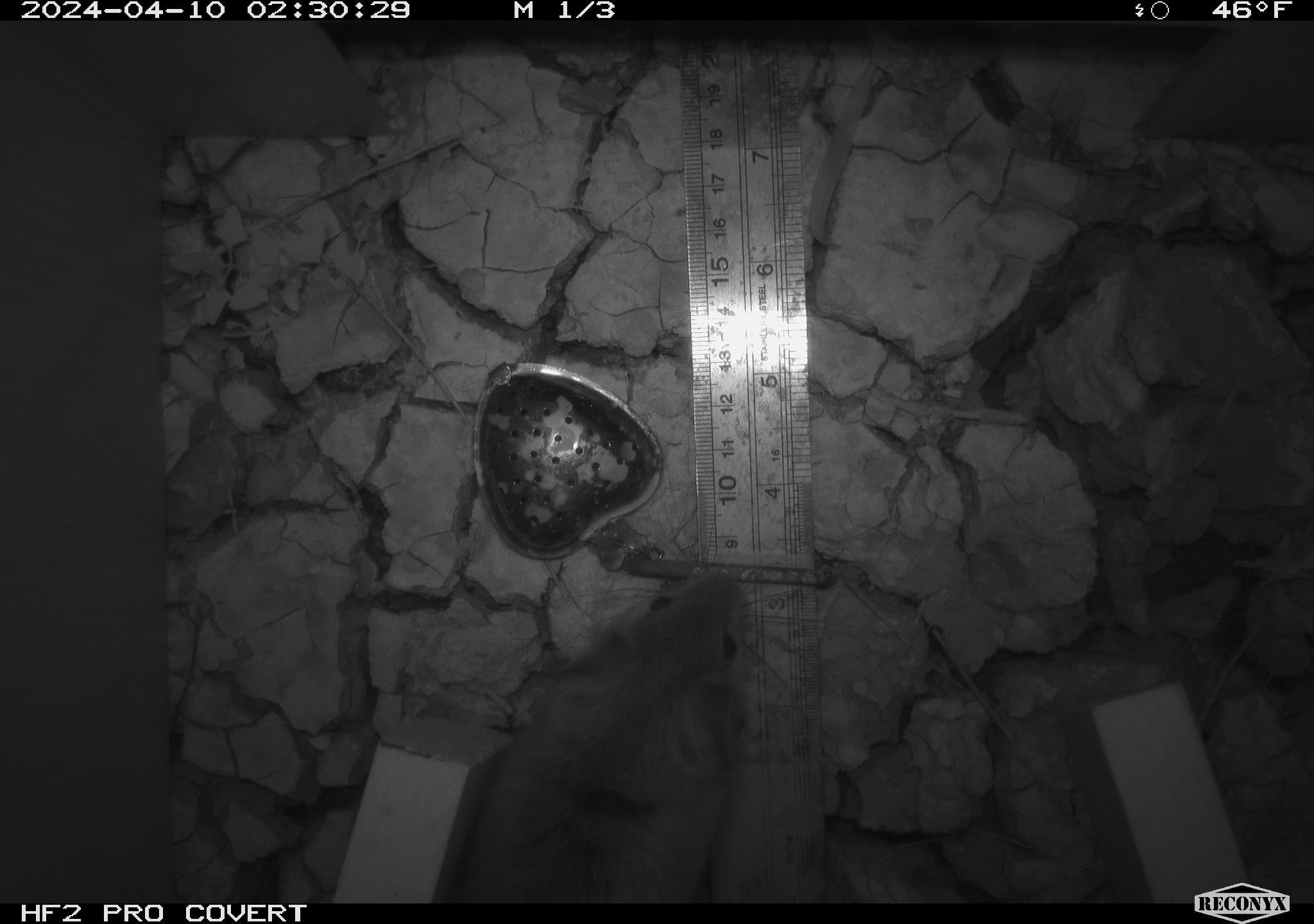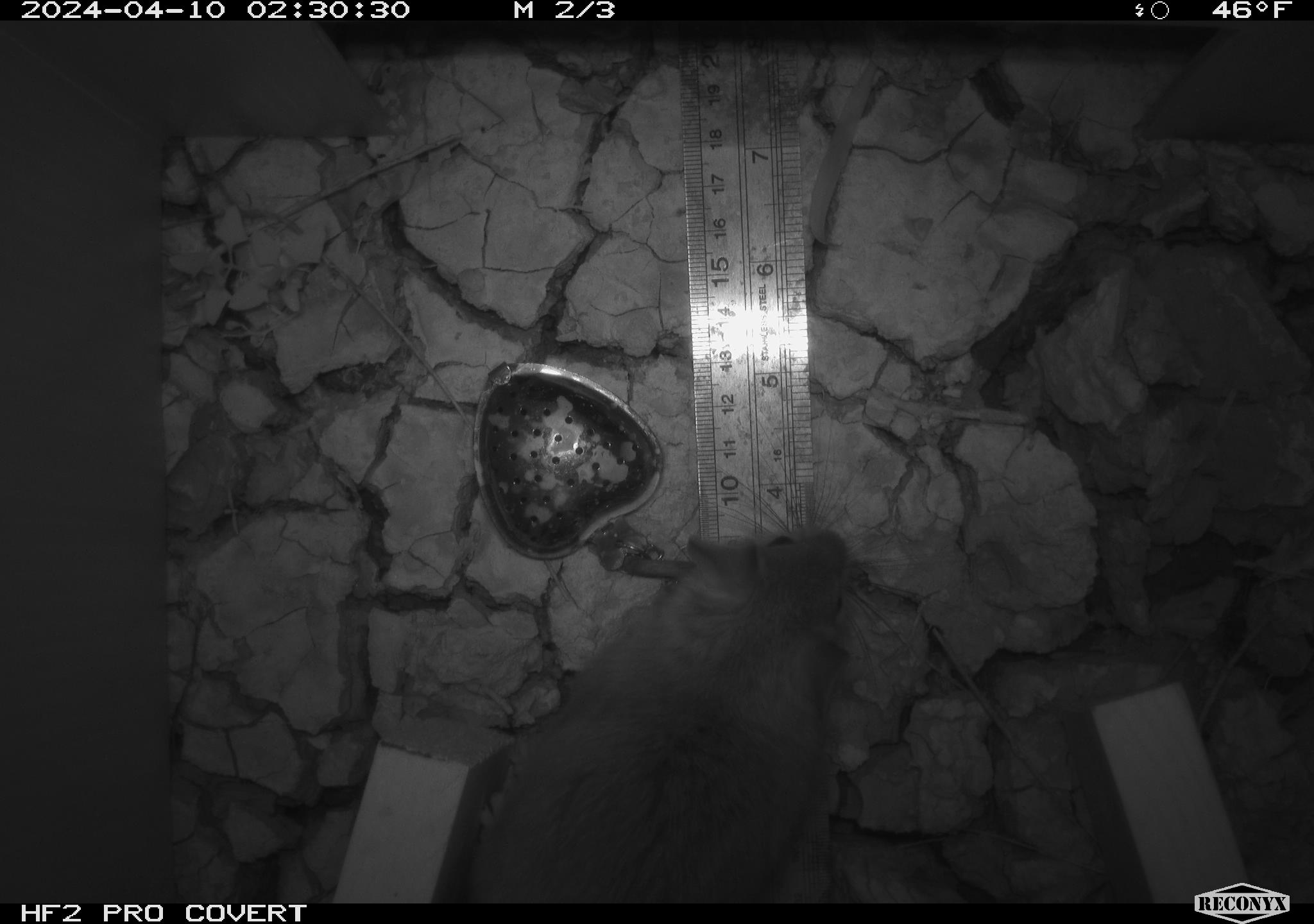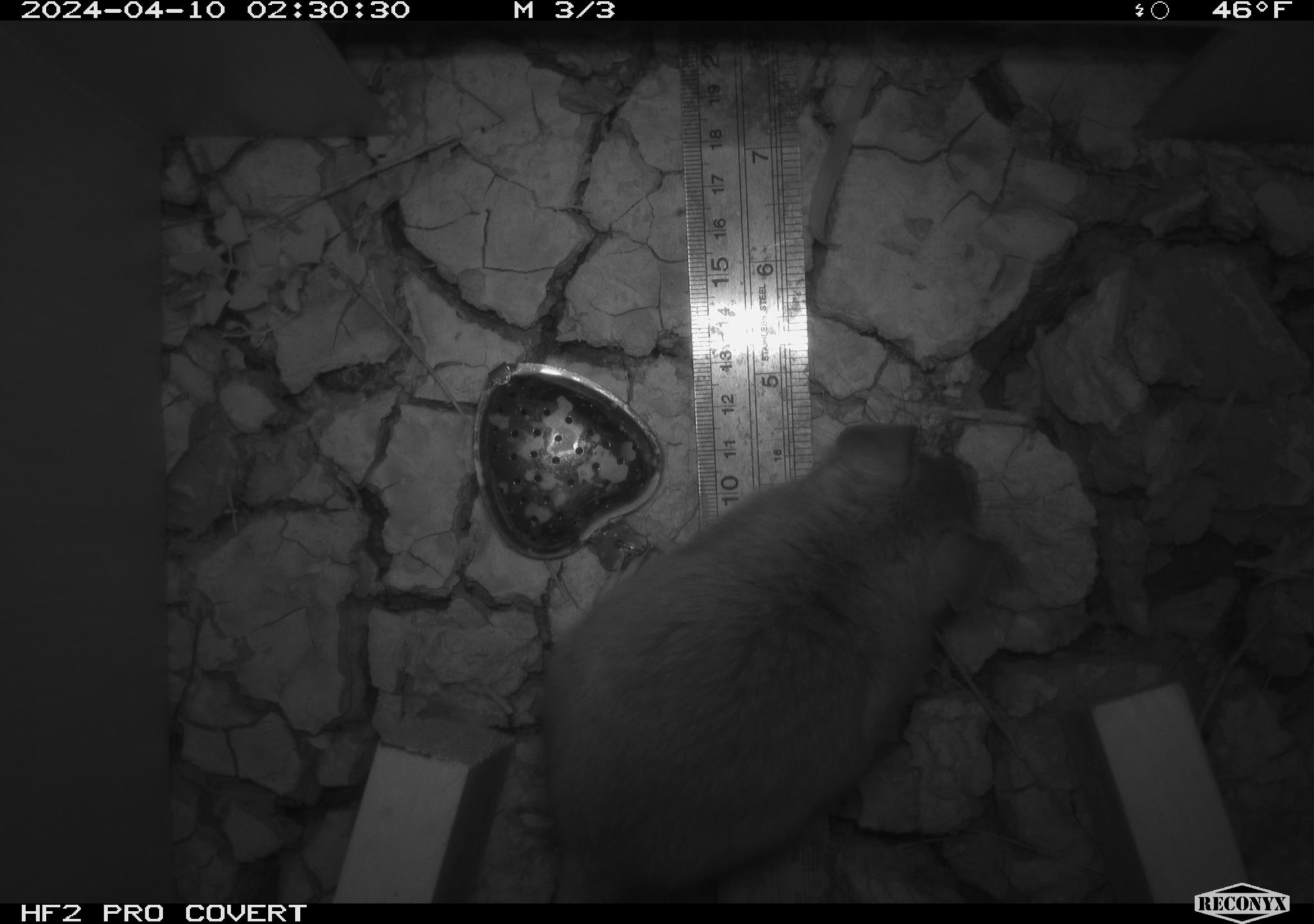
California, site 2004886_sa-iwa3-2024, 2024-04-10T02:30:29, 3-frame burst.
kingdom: Animalia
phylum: Chordata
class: Mammalia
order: Rodentia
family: Cricetidae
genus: Neotoma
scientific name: Neotoma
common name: pack rat or woodrat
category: neotoma species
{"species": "neotoma species (pack rat or woodrat) (Neotoma)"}